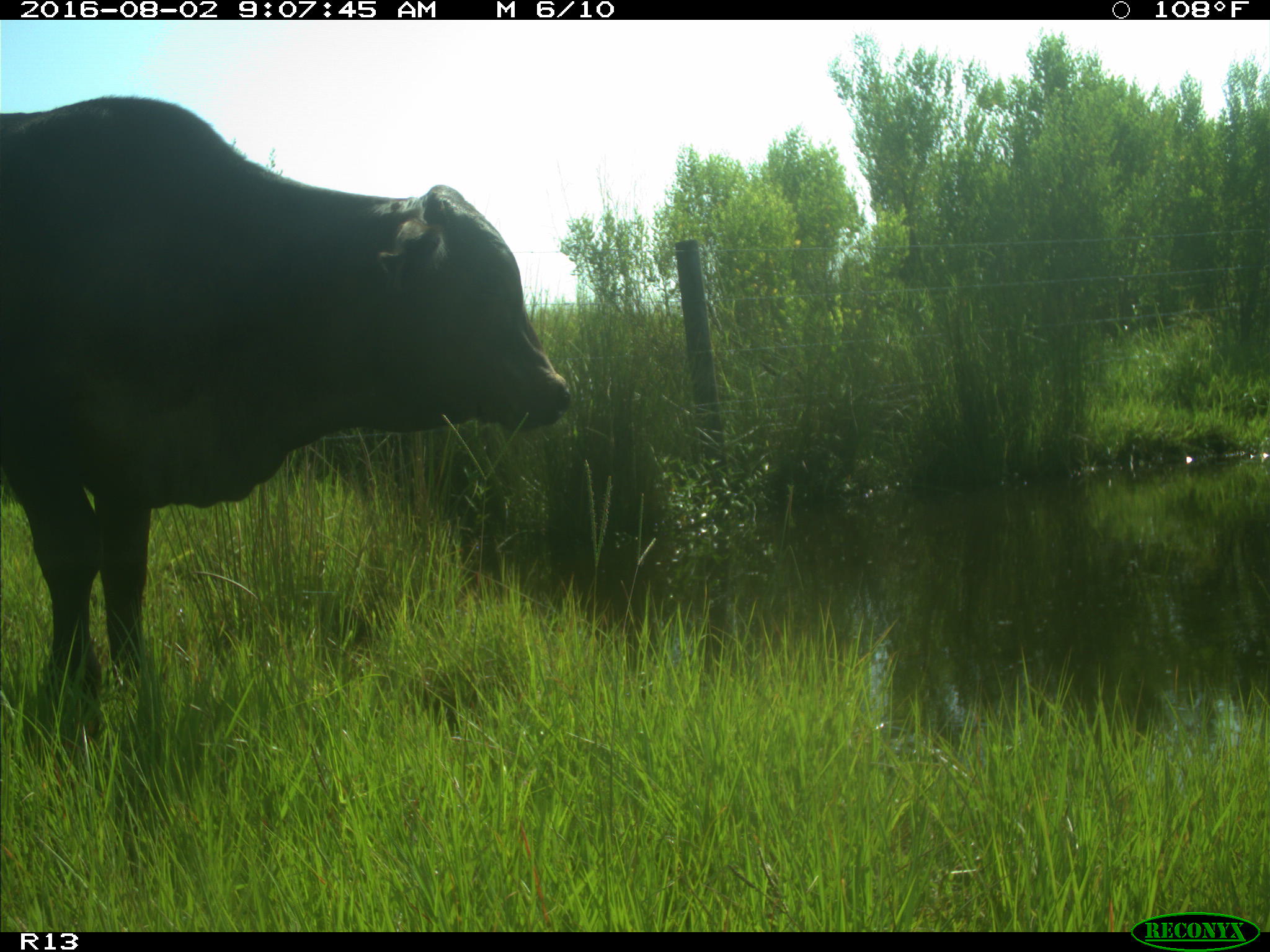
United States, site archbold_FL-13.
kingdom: Animalia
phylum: Chordata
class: Mammalia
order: Artiodactyla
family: Bovidae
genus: Bos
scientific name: Bos taurus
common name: domestic cow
Bos taurus (domestic cow).